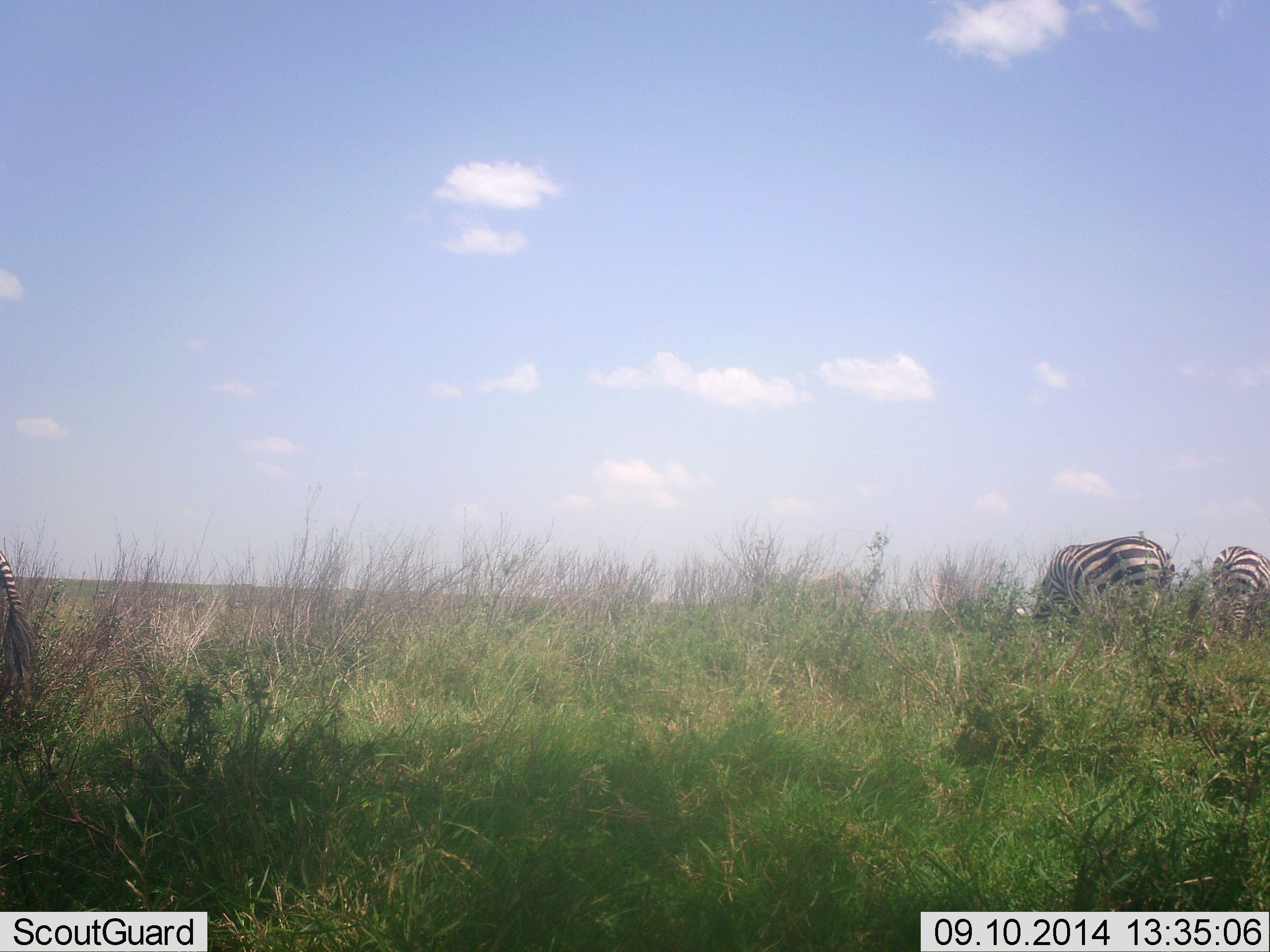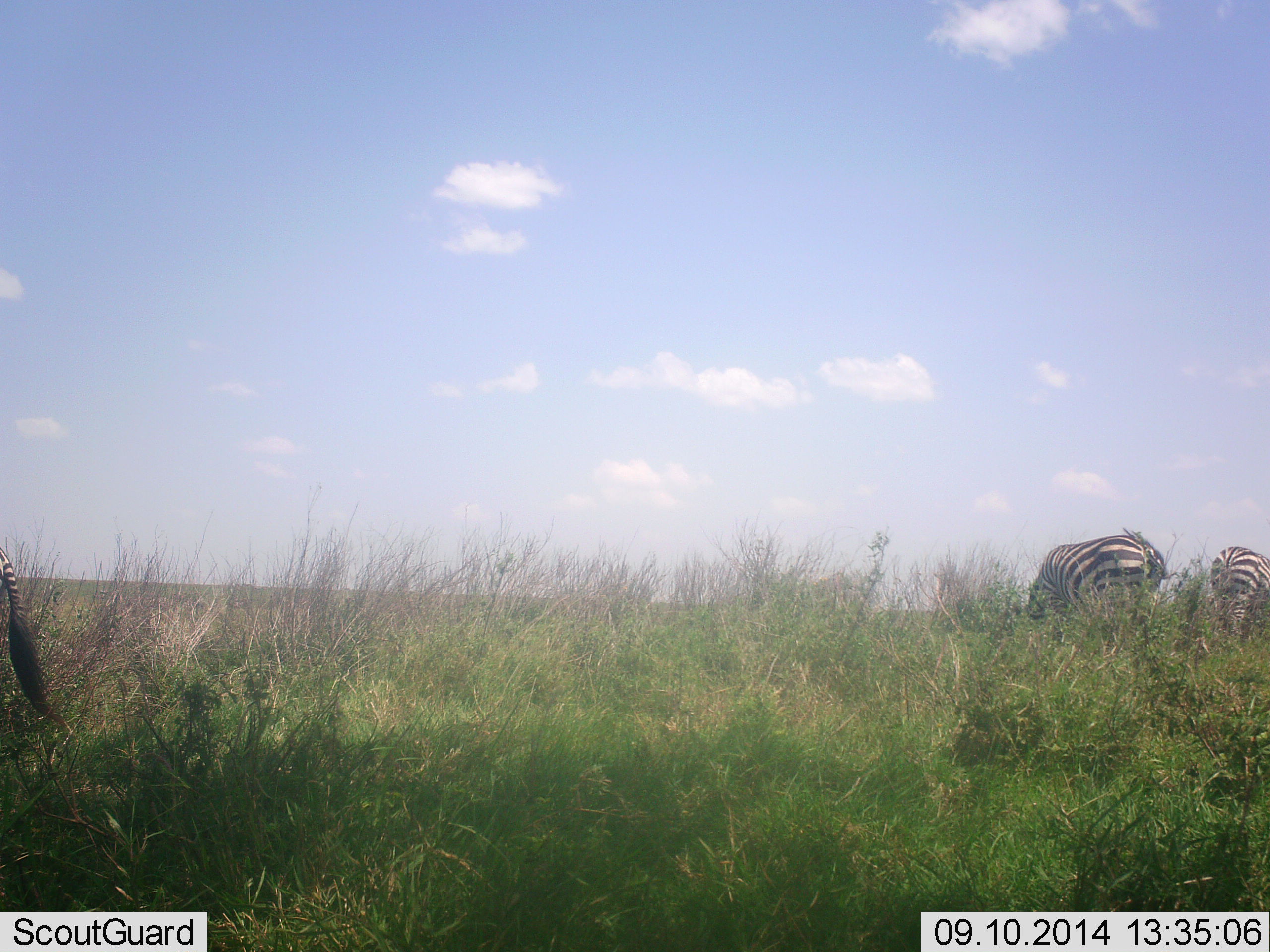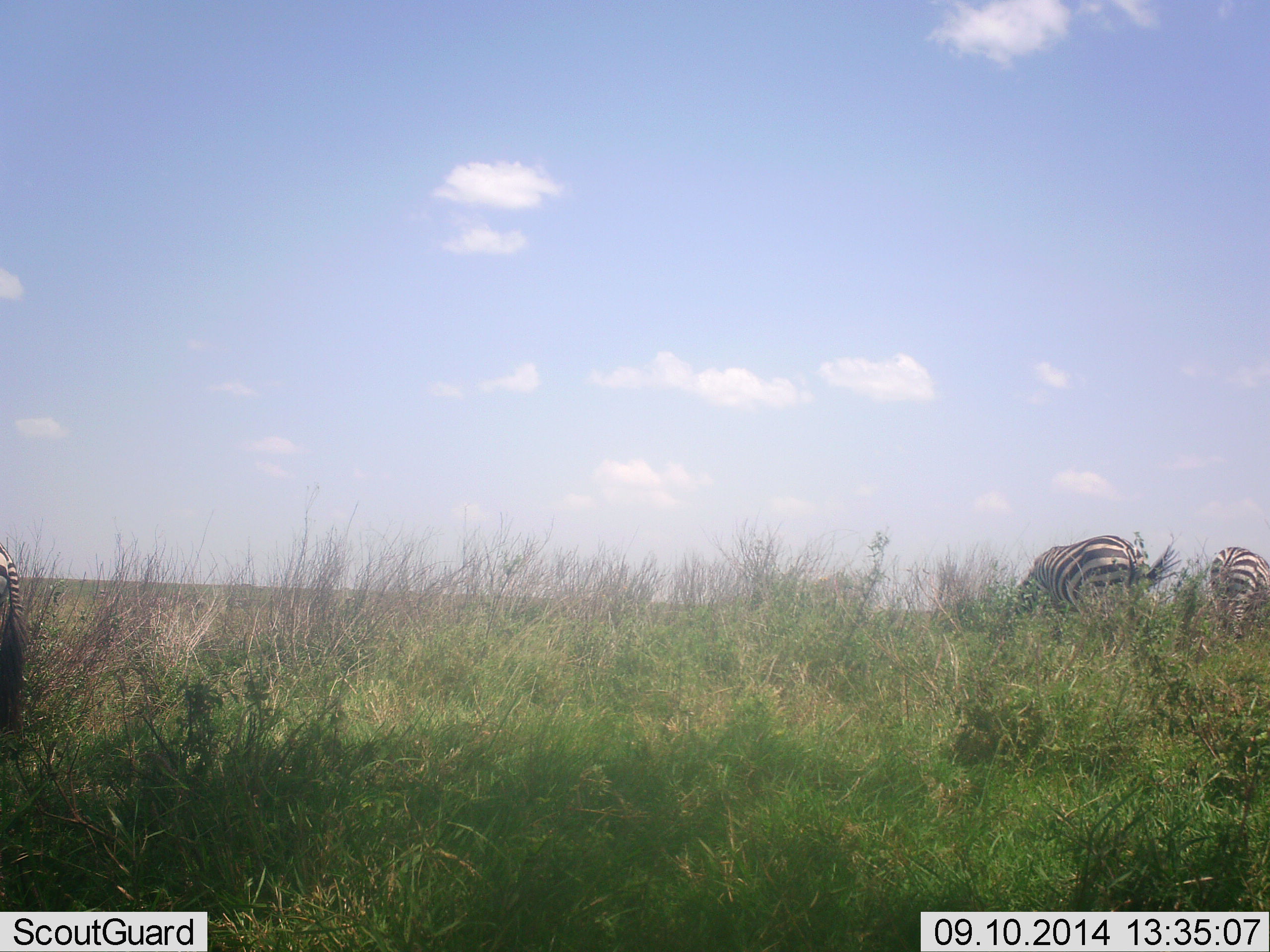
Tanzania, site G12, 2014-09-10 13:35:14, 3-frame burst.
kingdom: Animalia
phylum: Chordata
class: Mammalia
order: Perissodactyla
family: Equidae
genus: Equus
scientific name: Equus quagga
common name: plains zebra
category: zebra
Zebra (plains zebra) (Equus quagga), count 3. Behavior (volunteer vote fractions): standing 30%, resting 0%, moving 0%, interacting 0%. Young present (vote fraction): 0%. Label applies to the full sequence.